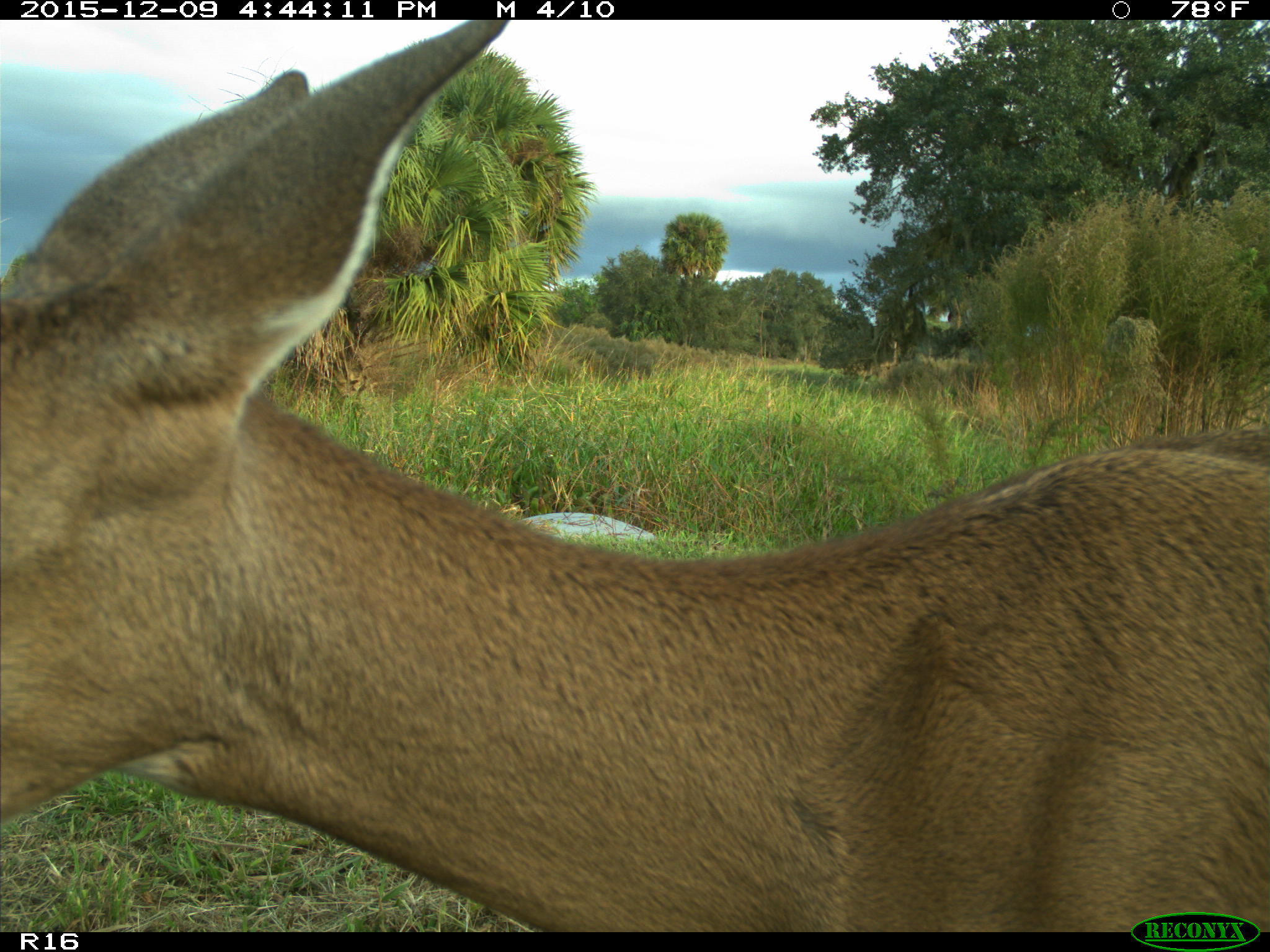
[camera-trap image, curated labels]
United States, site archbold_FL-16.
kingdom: Animalia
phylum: Chordata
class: Mammalia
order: Artiodactyla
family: Cervidae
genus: Odocoileus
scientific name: Odocoileus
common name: deer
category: unidentified deer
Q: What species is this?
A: Unidentified deer (deer) (Odocoileus).